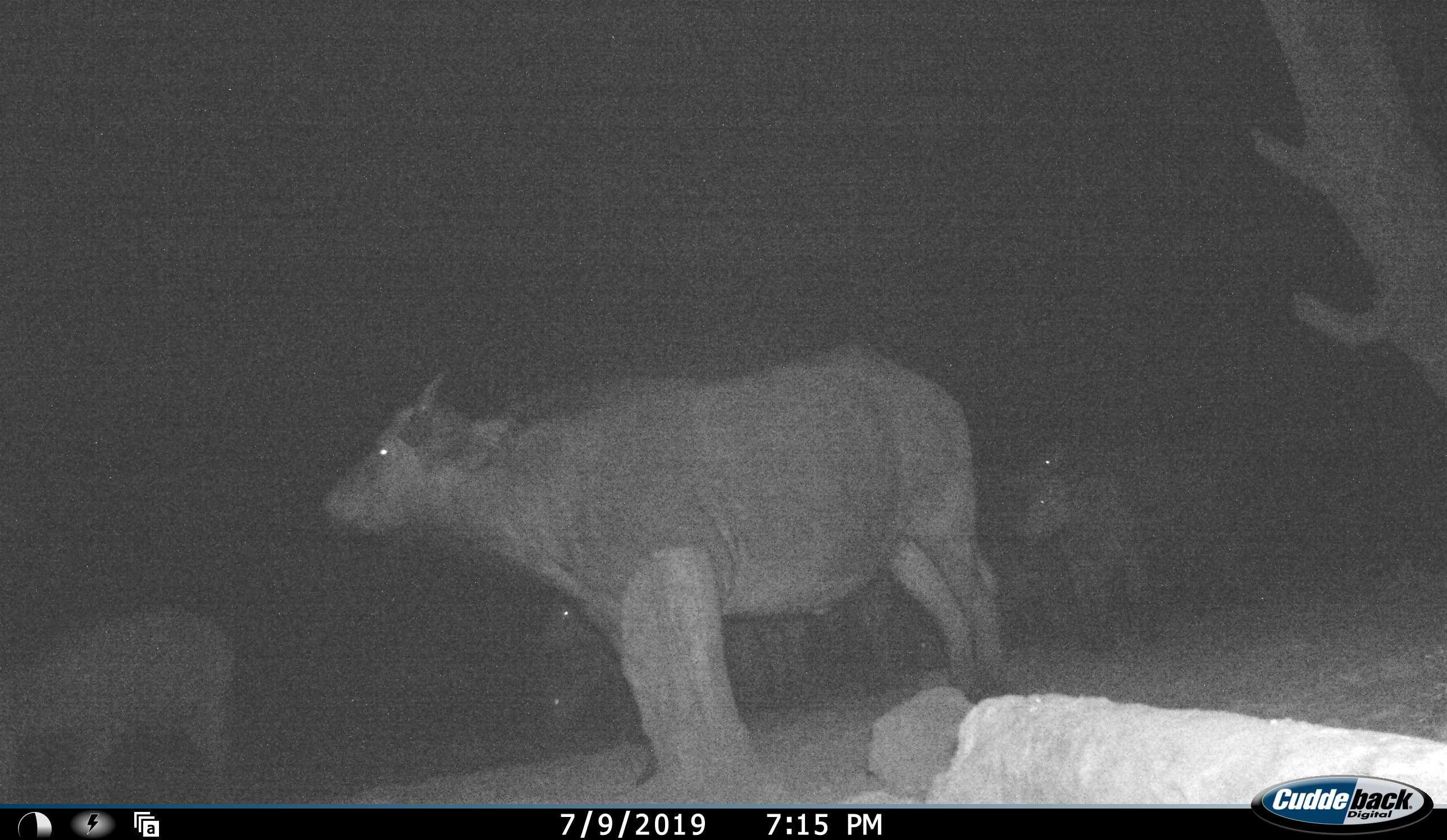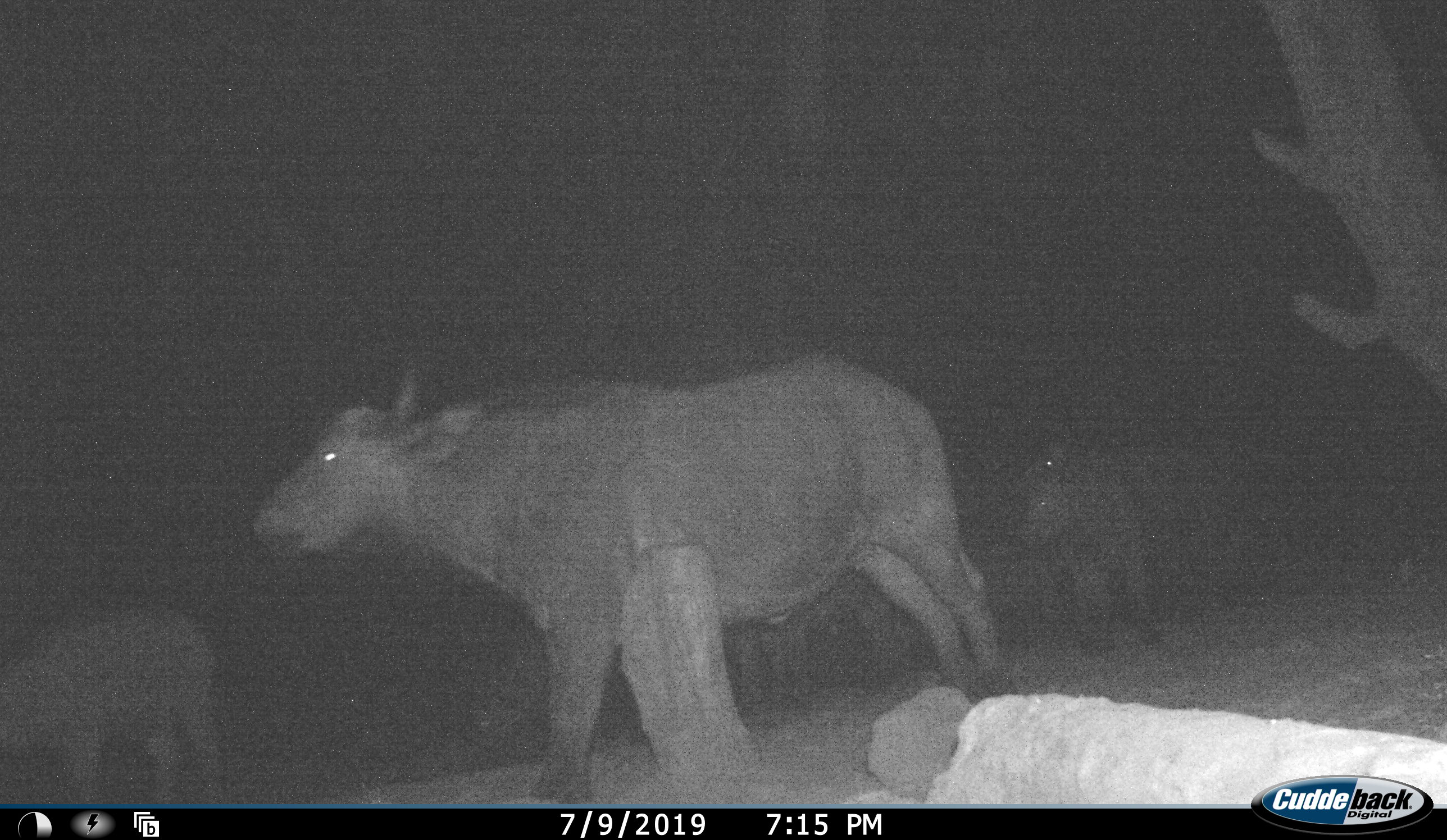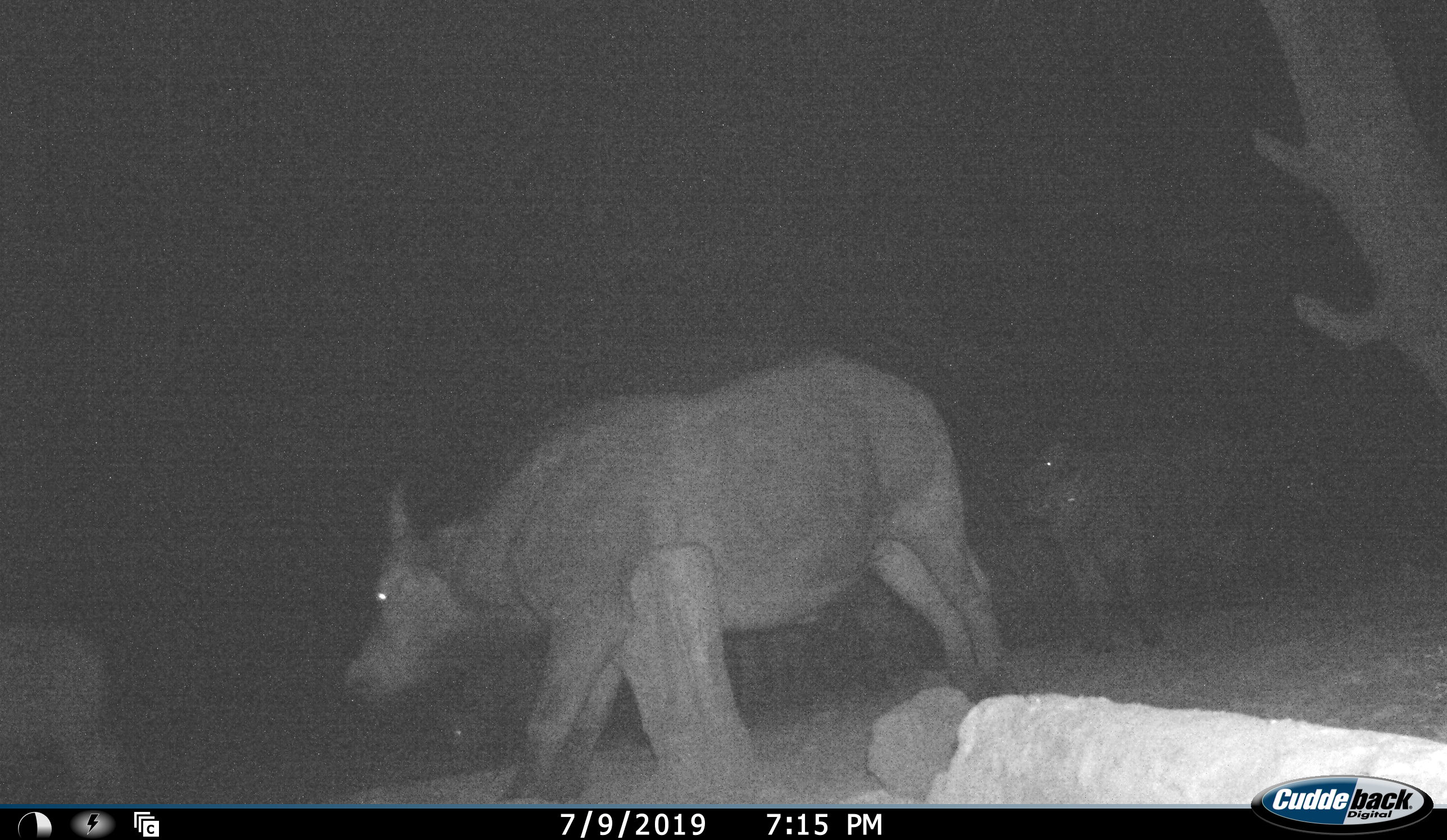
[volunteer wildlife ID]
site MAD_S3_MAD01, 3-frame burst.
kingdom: Animalia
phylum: Chordata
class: Mammalia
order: Artiodactyla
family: Bovidae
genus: Syncerus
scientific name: Syncerus caffer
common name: african buffalo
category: buffalo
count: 6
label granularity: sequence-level